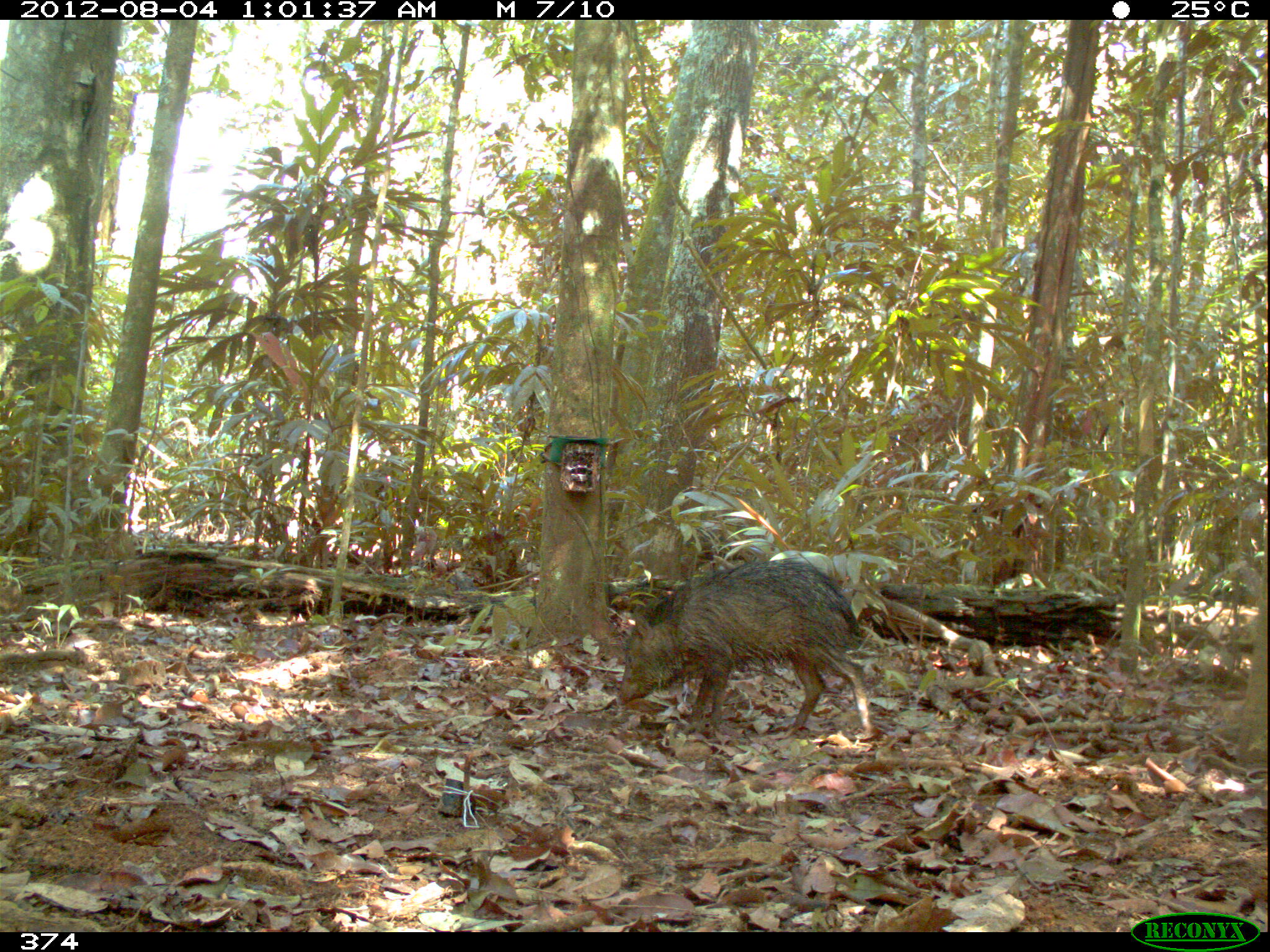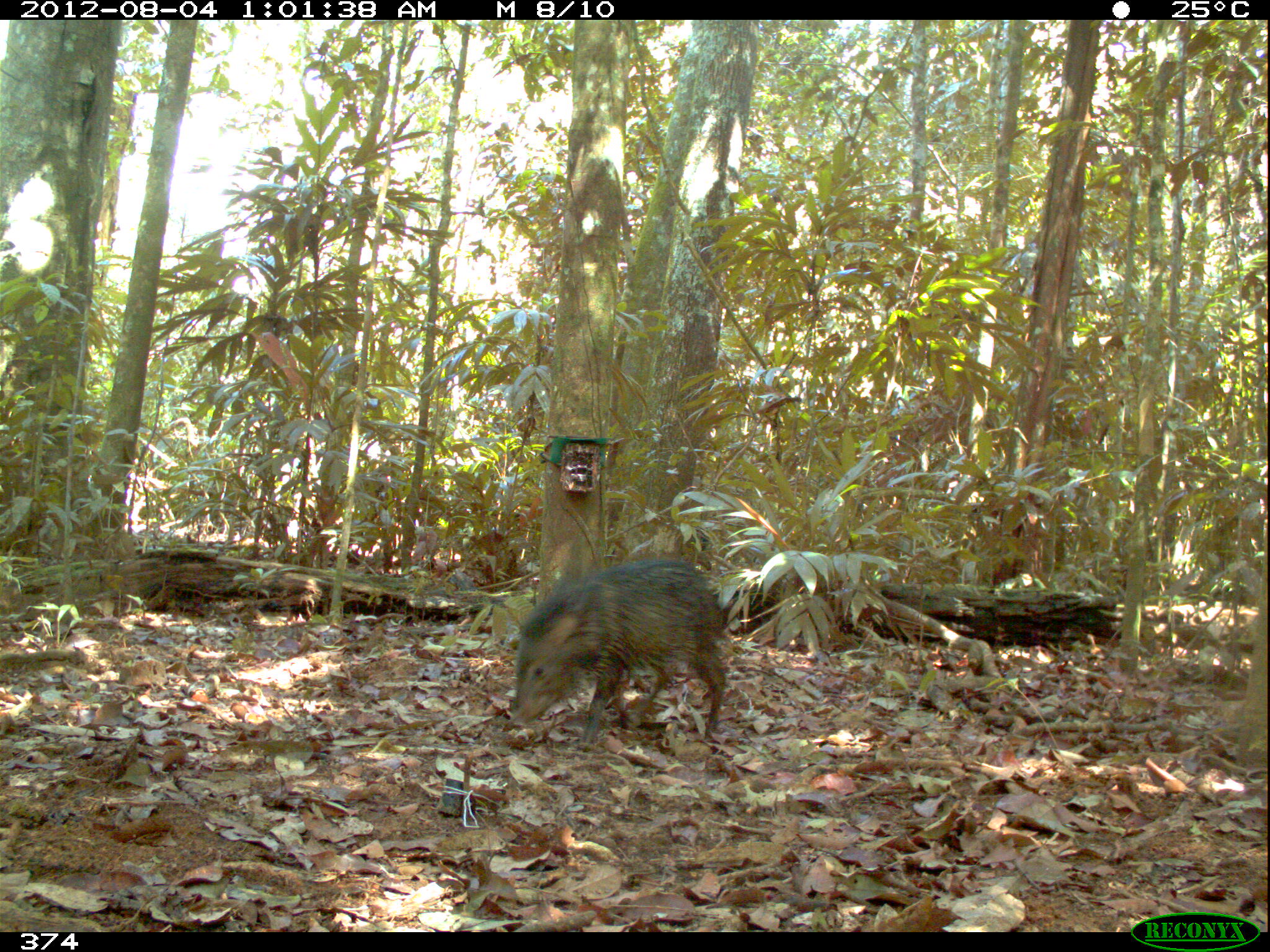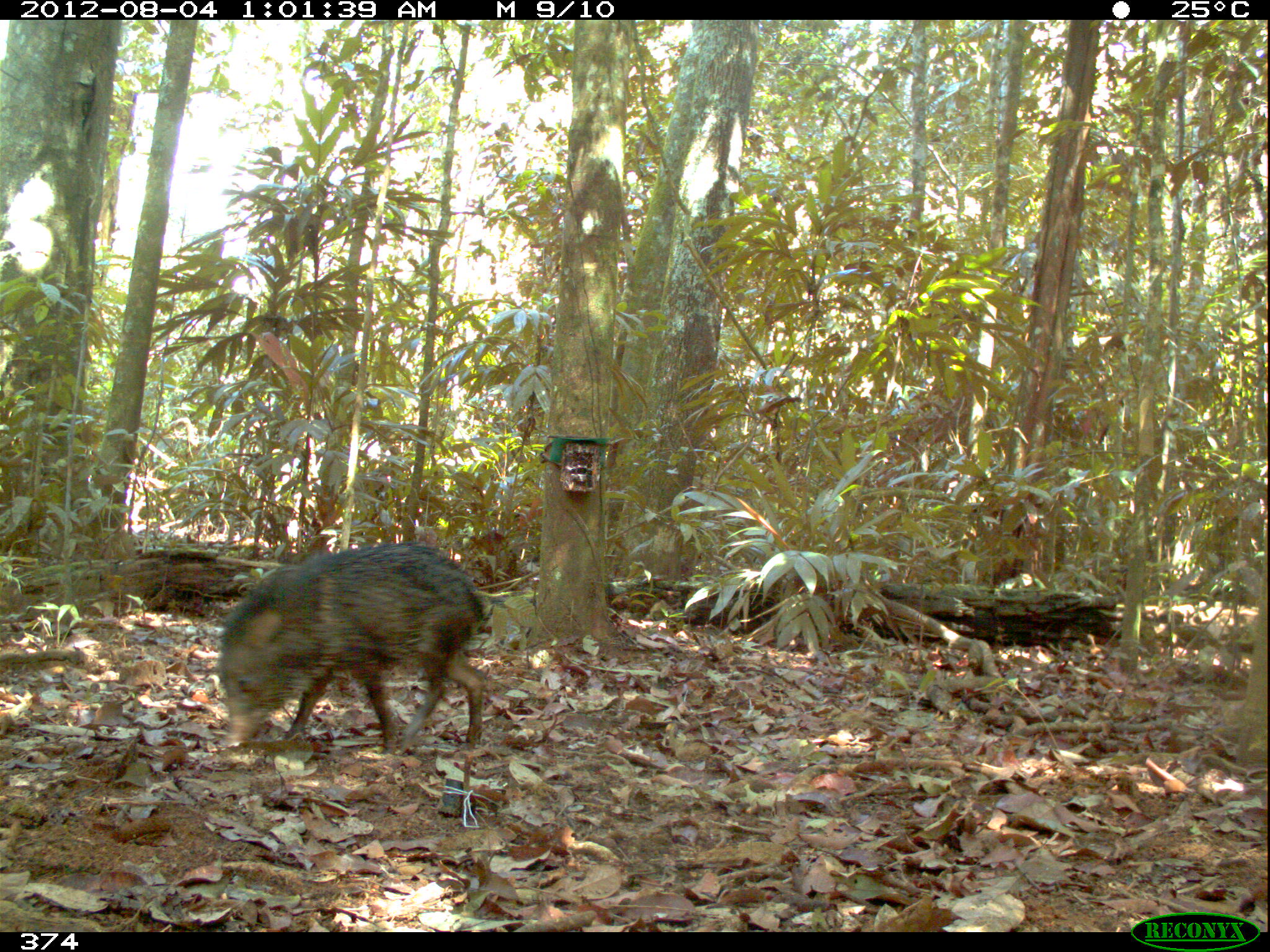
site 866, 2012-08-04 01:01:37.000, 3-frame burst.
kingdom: Animalia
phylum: Chordata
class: Mammalia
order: Artiodactyla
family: Tayassuidae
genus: Pecari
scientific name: Pecari tajacu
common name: collared peccary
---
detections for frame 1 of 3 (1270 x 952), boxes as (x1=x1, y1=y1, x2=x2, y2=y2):
pecari tajacu: (x1=614, y1=558, x2=874, y2=740)